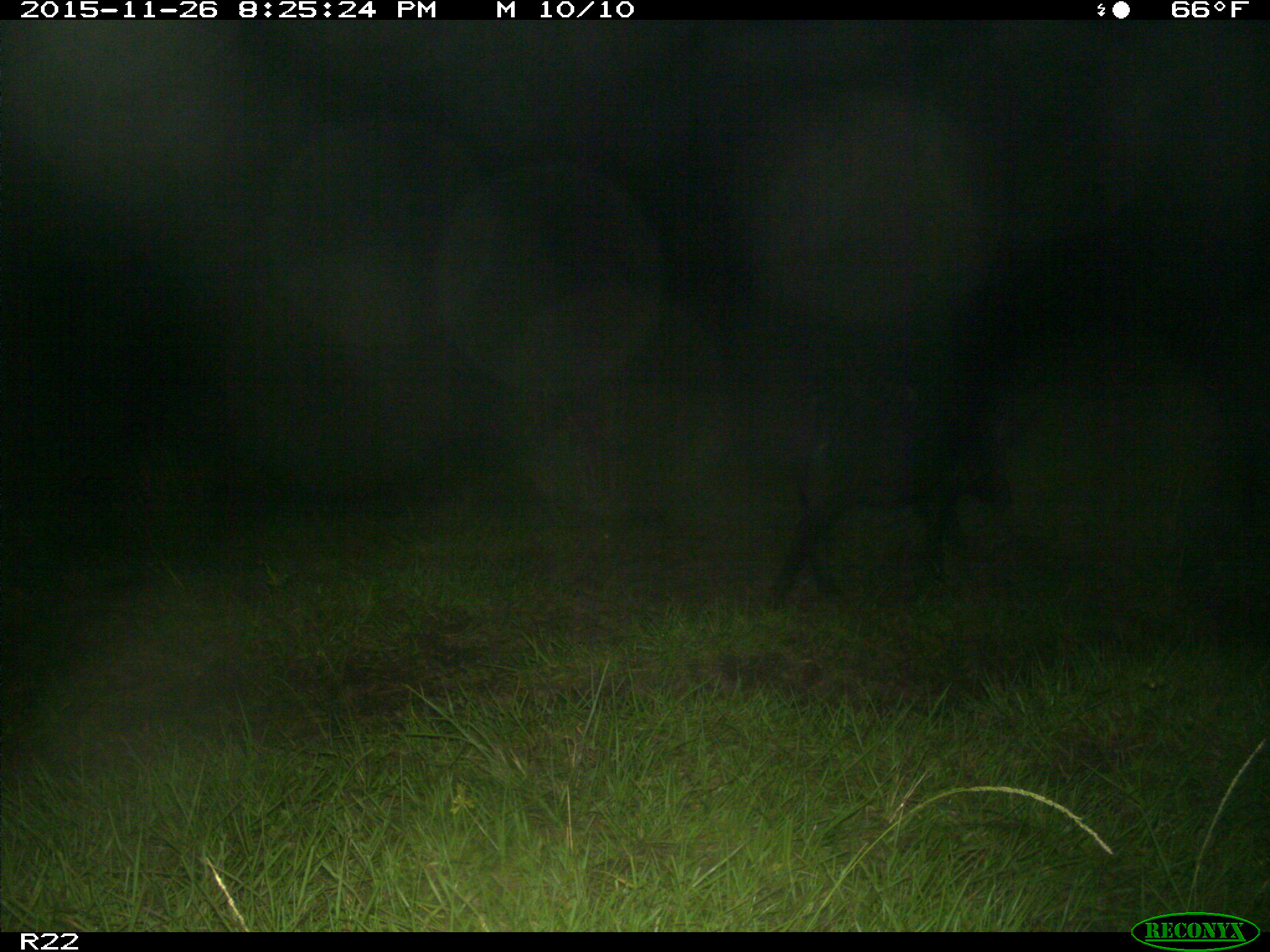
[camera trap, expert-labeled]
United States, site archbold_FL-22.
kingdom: Animalia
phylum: Chordata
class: Mammalia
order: Artiodactyla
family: Suidae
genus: Sus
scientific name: Sus scrofa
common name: wild boar